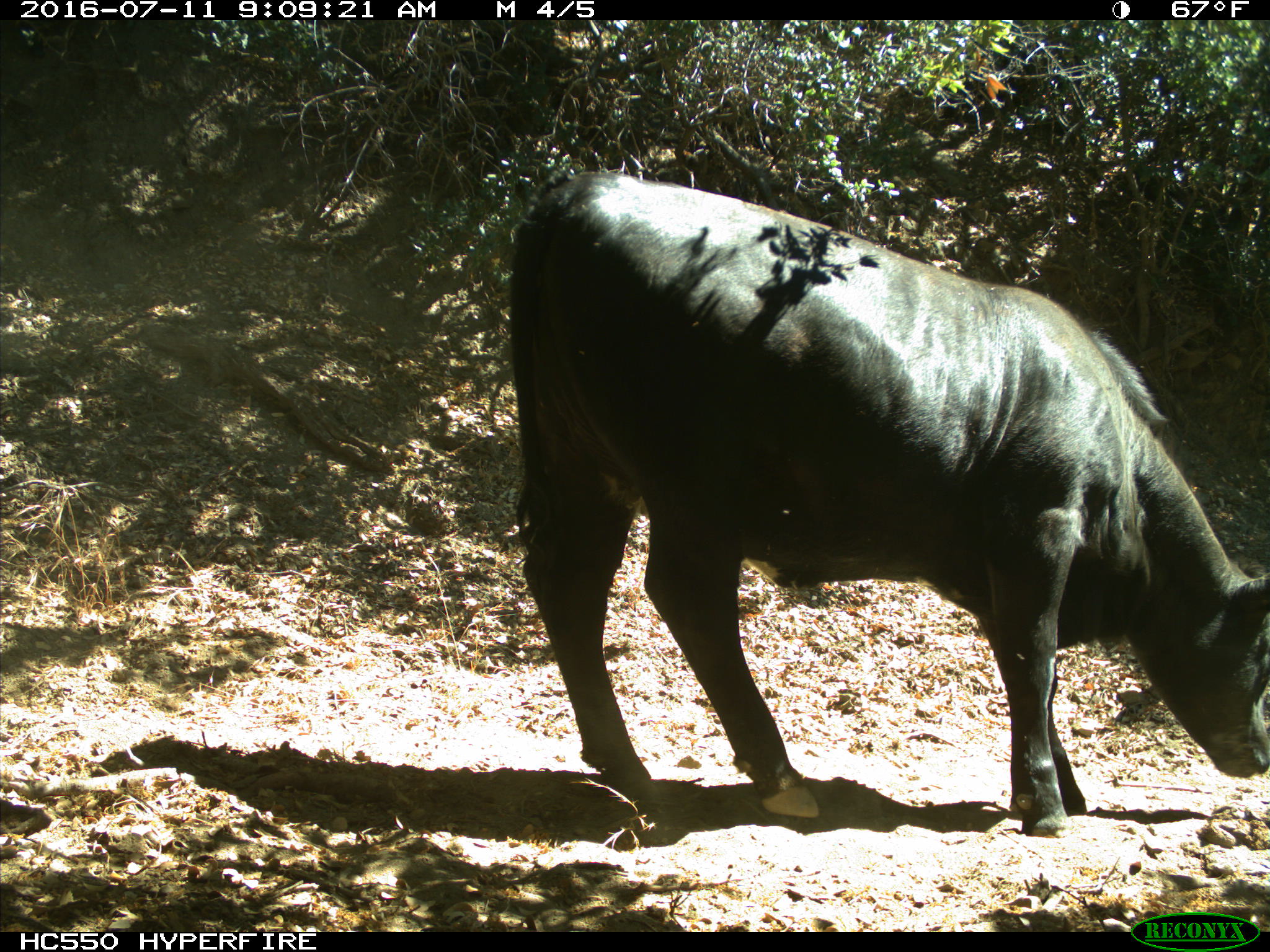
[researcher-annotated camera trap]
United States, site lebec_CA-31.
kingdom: Animalia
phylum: Chordata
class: Mammalia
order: Artiodactyla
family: Bovidae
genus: Bos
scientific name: Bos taurus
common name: domestic cow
Bos taurus (domestic cow).